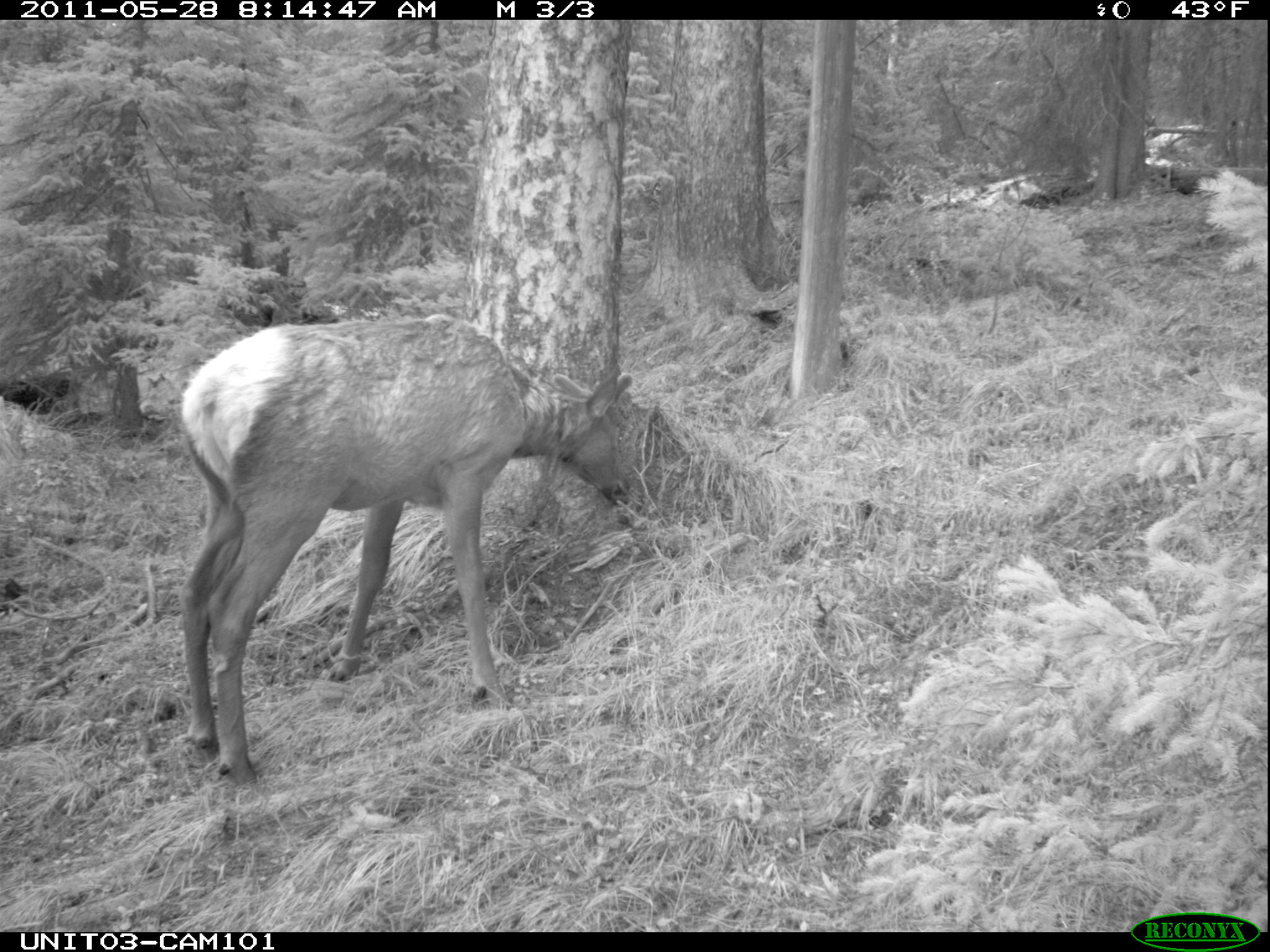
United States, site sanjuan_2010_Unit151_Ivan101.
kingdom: Animalia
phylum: Chordata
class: Mammalia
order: Artiodactyla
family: Cervidae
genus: Cervus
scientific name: Cervus elaphus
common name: red deer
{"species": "Cervus elaphus (red deer)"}